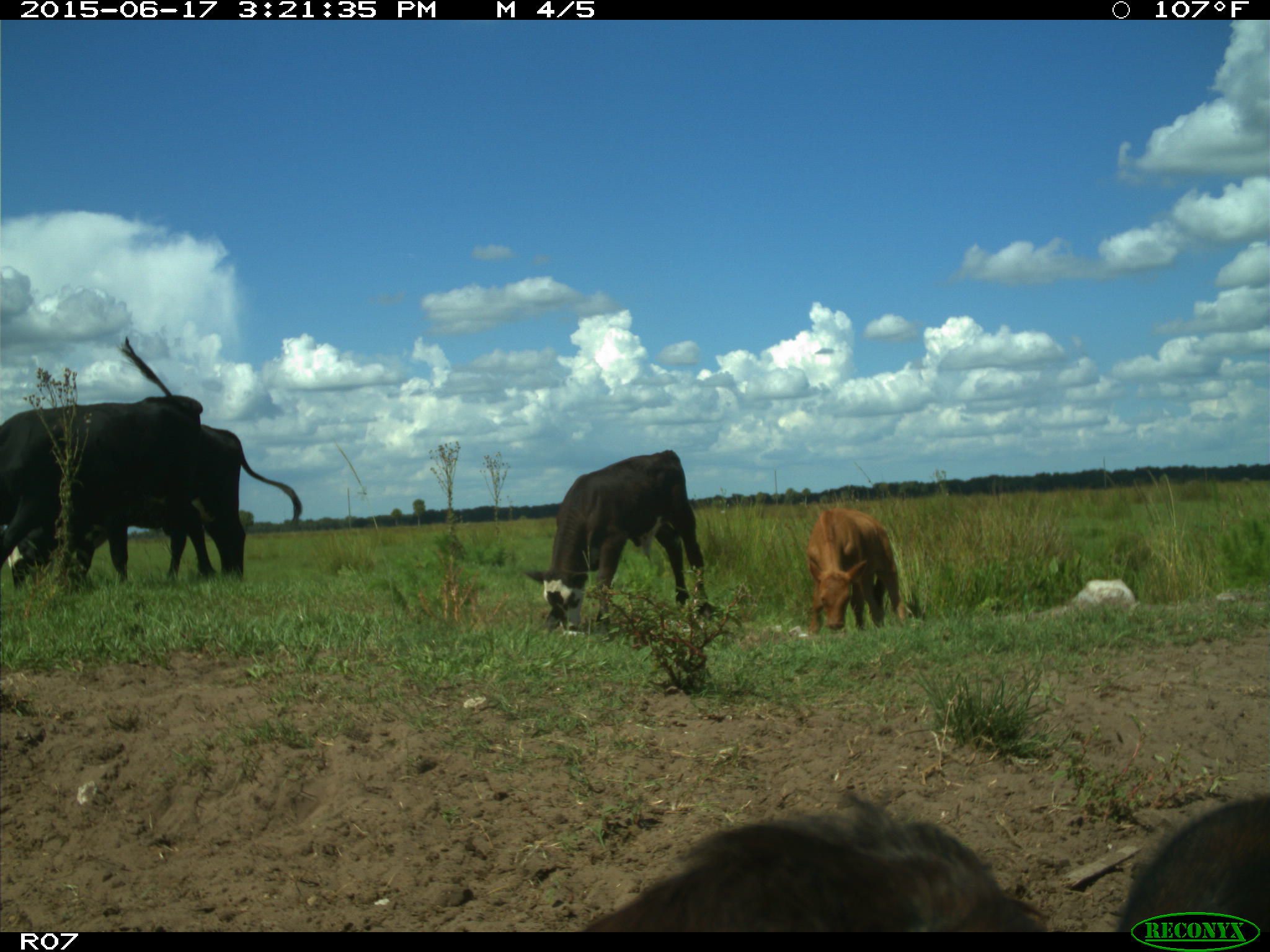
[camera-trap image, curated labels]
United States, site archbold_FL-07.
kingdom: Animalia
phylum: Chordata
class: Mammalia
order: Artiodactyla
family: Bovidae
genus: Bos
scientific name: Bos taurus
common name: domestic cow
Bos taurus (domestic cow).